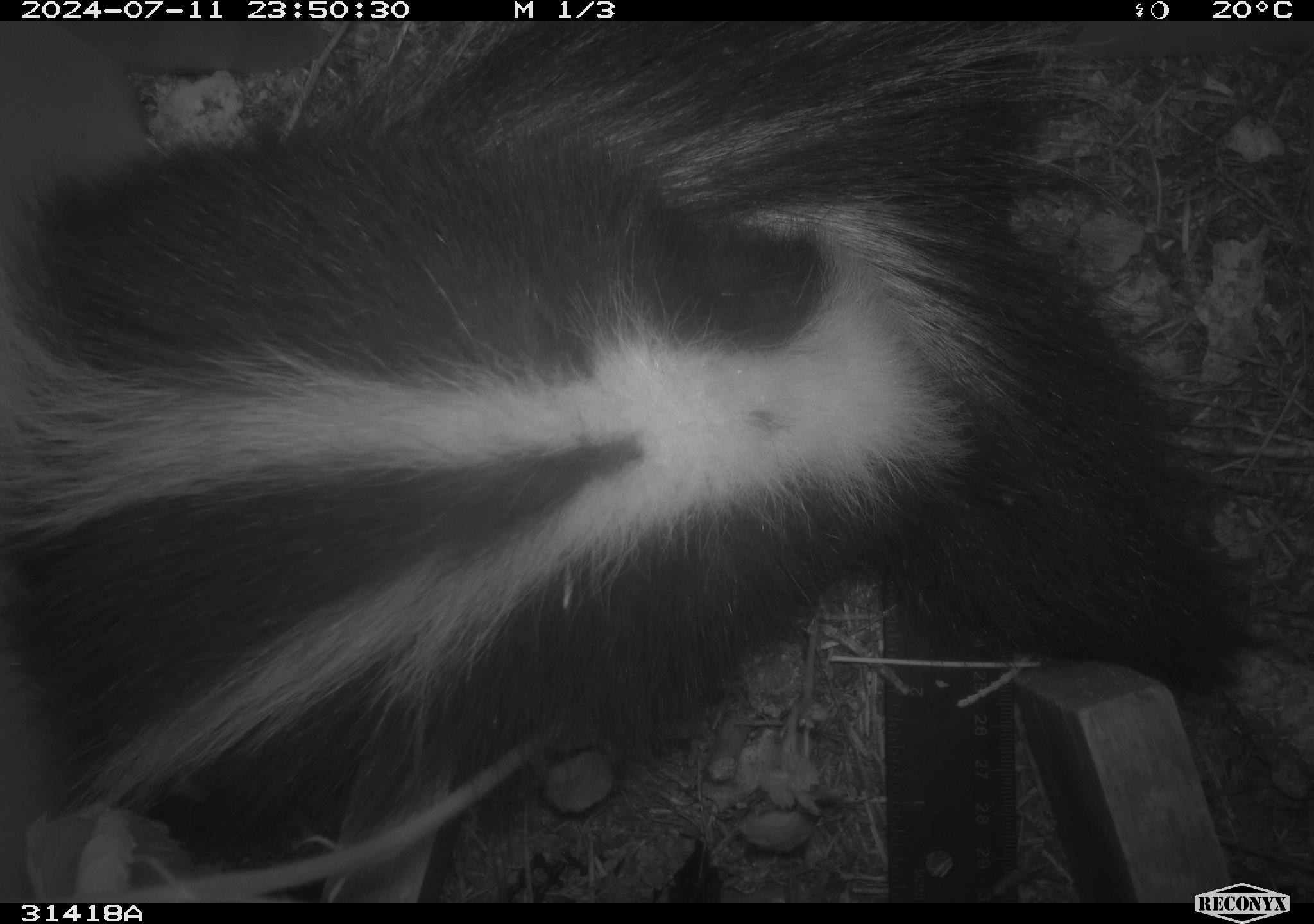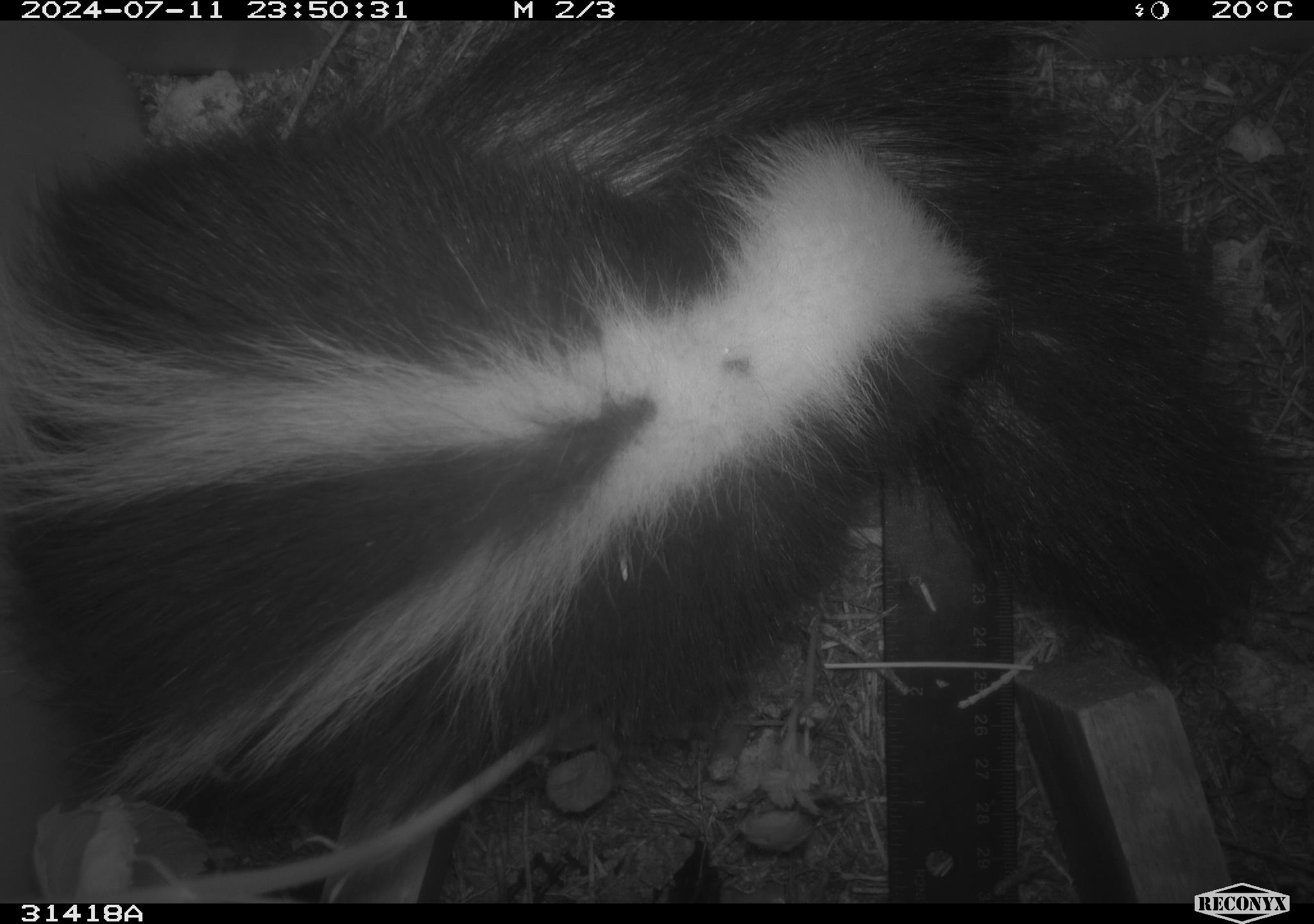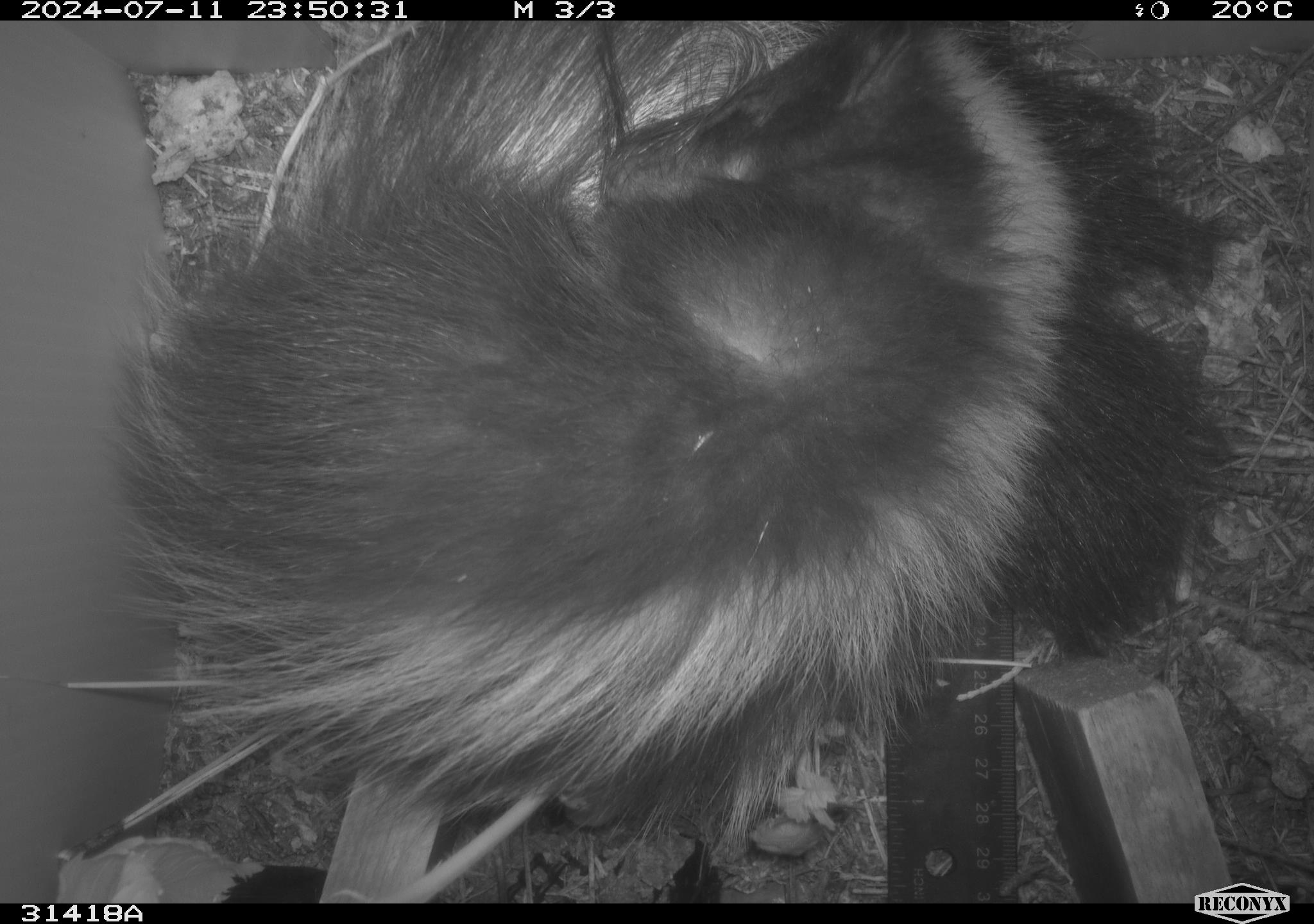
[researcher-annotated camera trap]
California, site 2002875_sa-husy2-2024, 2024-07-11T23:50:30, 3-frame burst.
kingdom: Animalia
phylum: Chordata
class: Mammalia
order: Carnivora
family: Mephitidae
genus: Mephitis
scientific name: Mephitis mephitis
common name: striped skunk